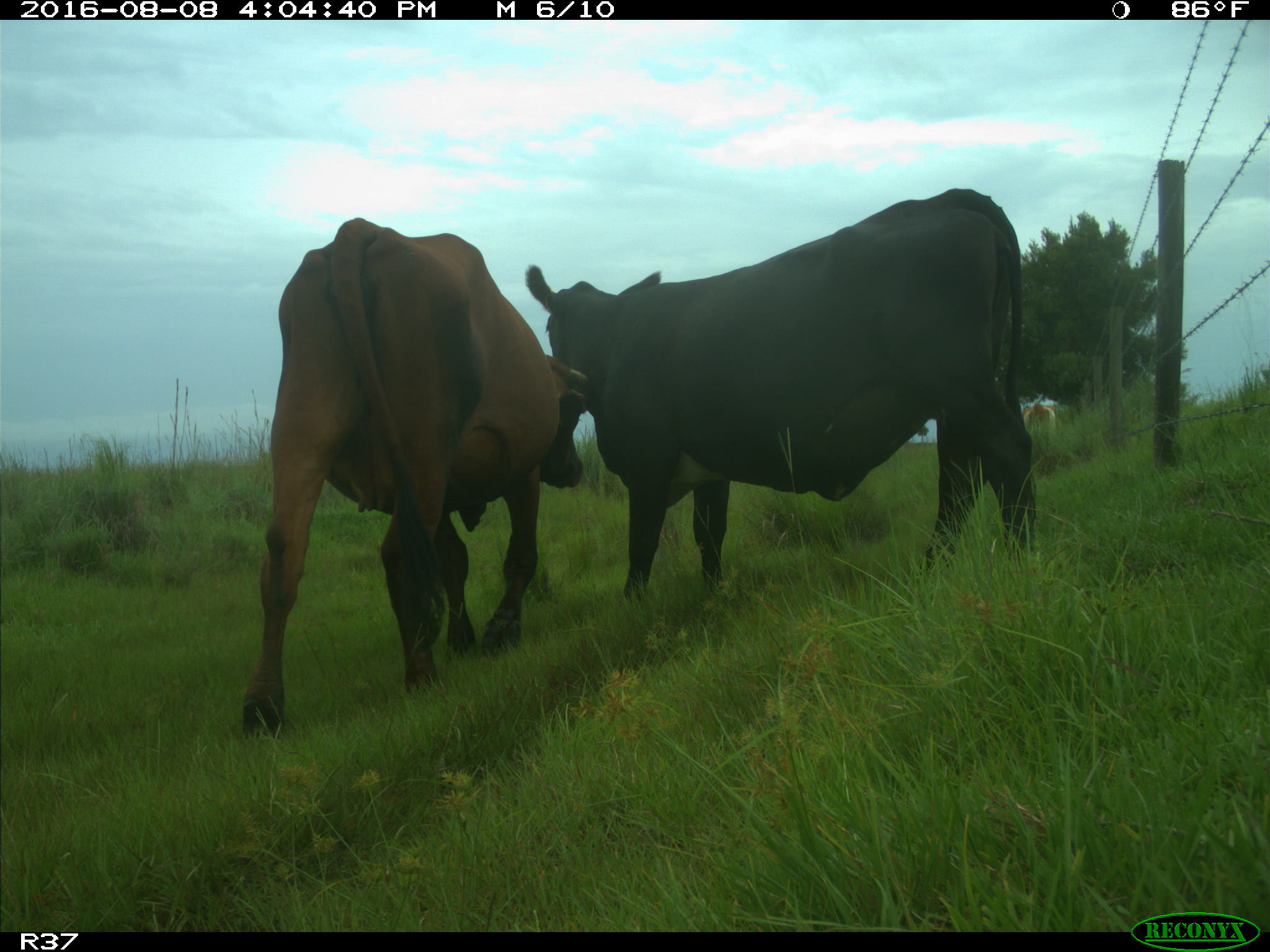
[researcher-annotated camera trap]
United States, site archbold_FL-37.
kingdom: Animalia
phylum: Chordata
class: Mammalia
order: Artiodactyla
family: Bovidae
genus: Bos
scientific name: Bos taurus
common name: domestic cow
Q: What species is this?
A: Bos taurus (domestic cow).